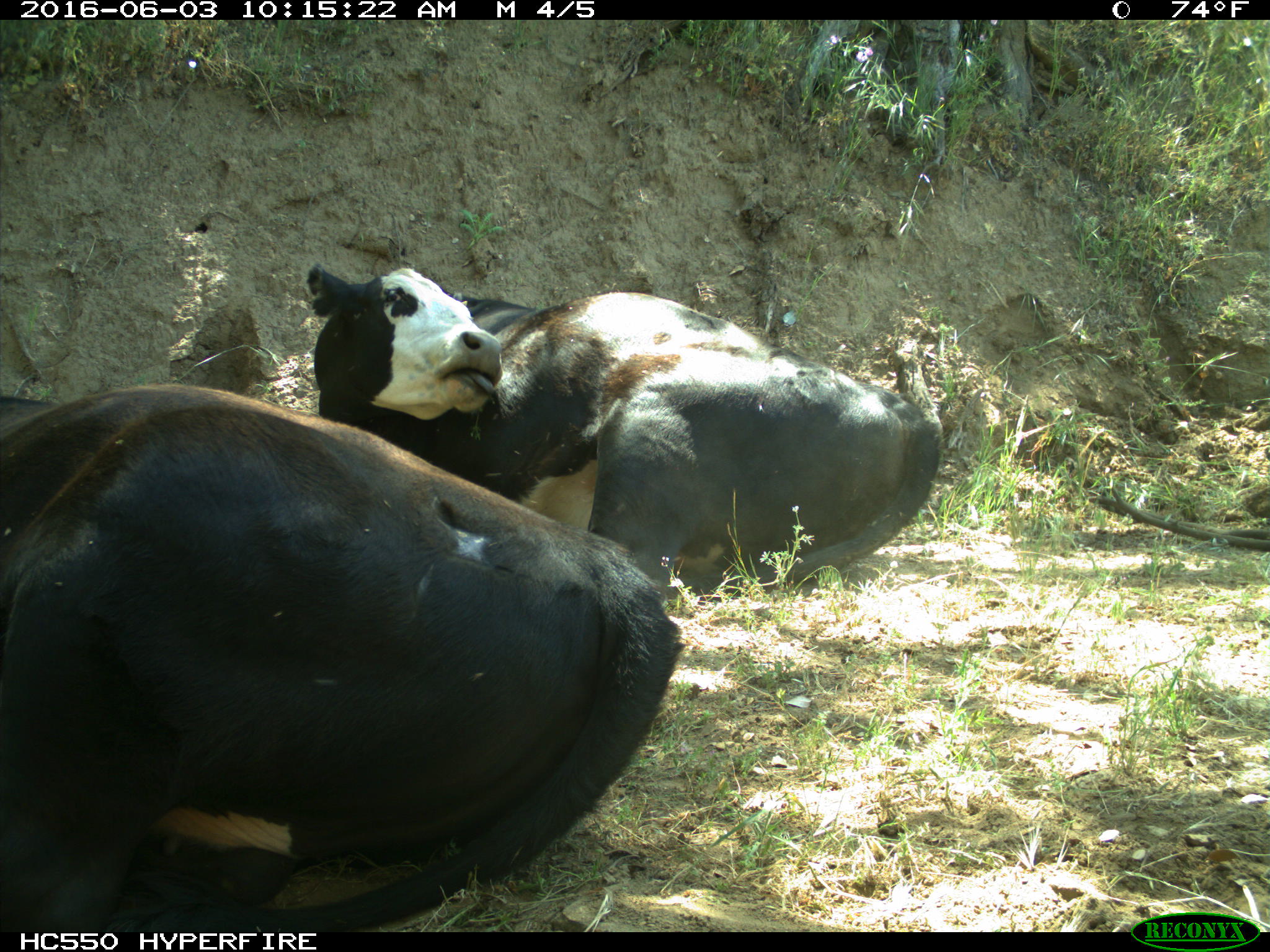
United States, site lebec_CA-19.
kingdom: Animalia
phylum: Chordata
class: Mammalia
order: Artiodactyla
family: Bovidae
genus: Bos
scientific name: Bos taurus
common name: domestic cow